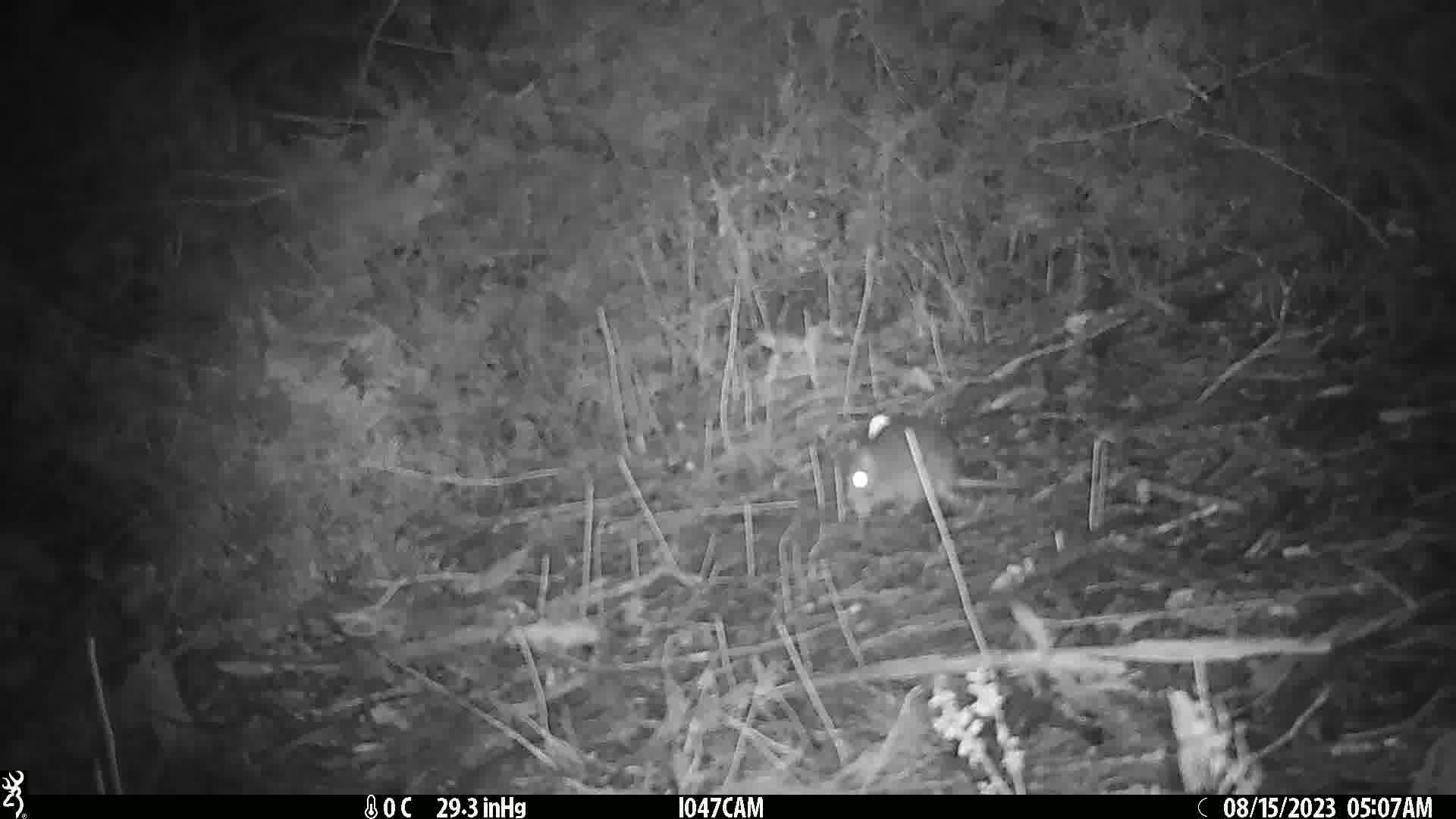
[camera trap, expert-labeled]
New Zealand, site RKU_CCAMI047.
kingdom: Animalia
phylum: Chordata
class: Mammalia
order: Rodentia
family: Muridae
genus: Rattus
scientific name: Rattus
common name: rat